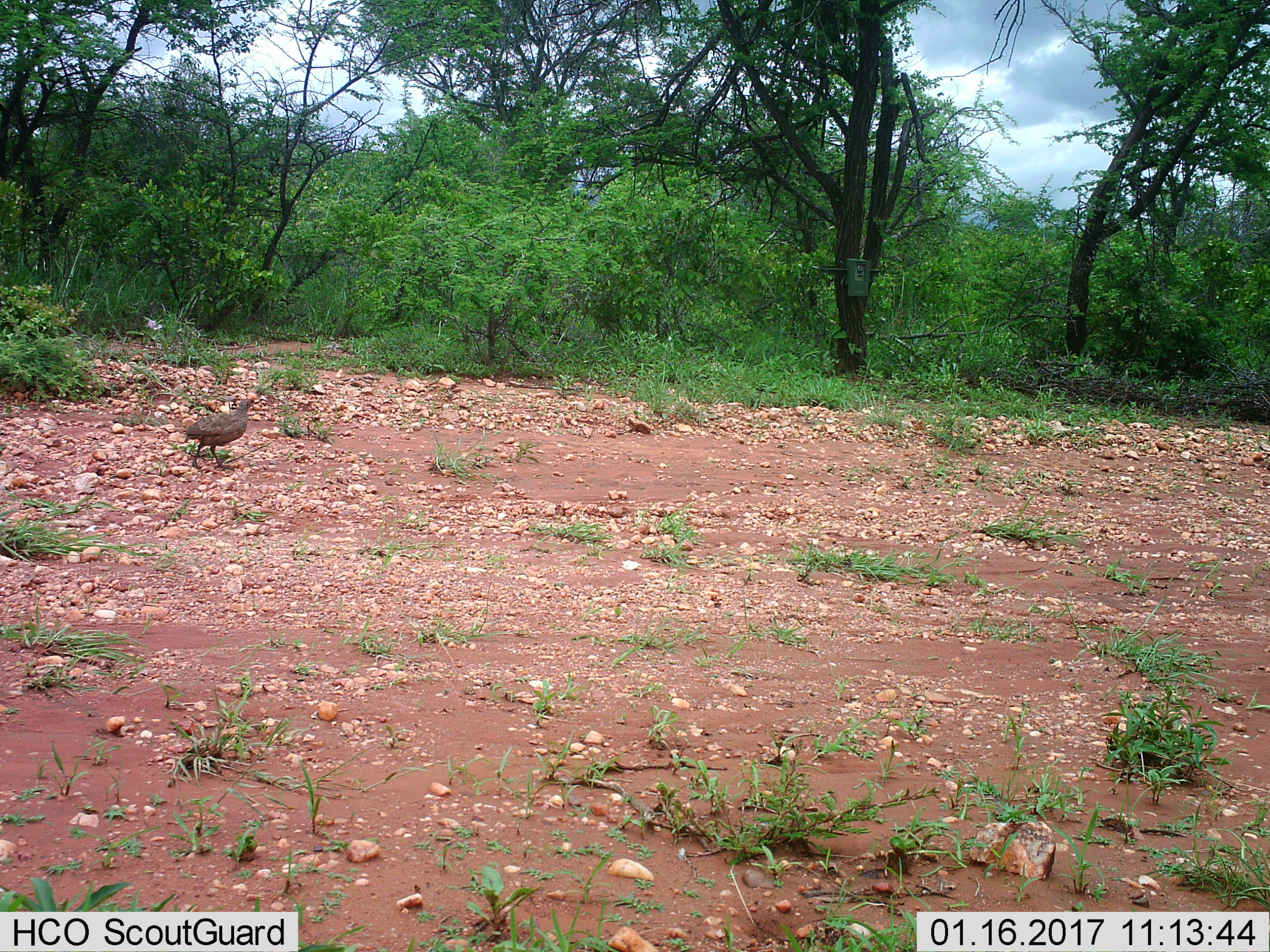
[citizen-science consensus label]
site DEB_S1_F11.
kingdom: Animalia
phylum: Chordata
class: Aves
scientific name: Aves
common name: bird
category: birdother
Birdother (bird) (Aves), count 1. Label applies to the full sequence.